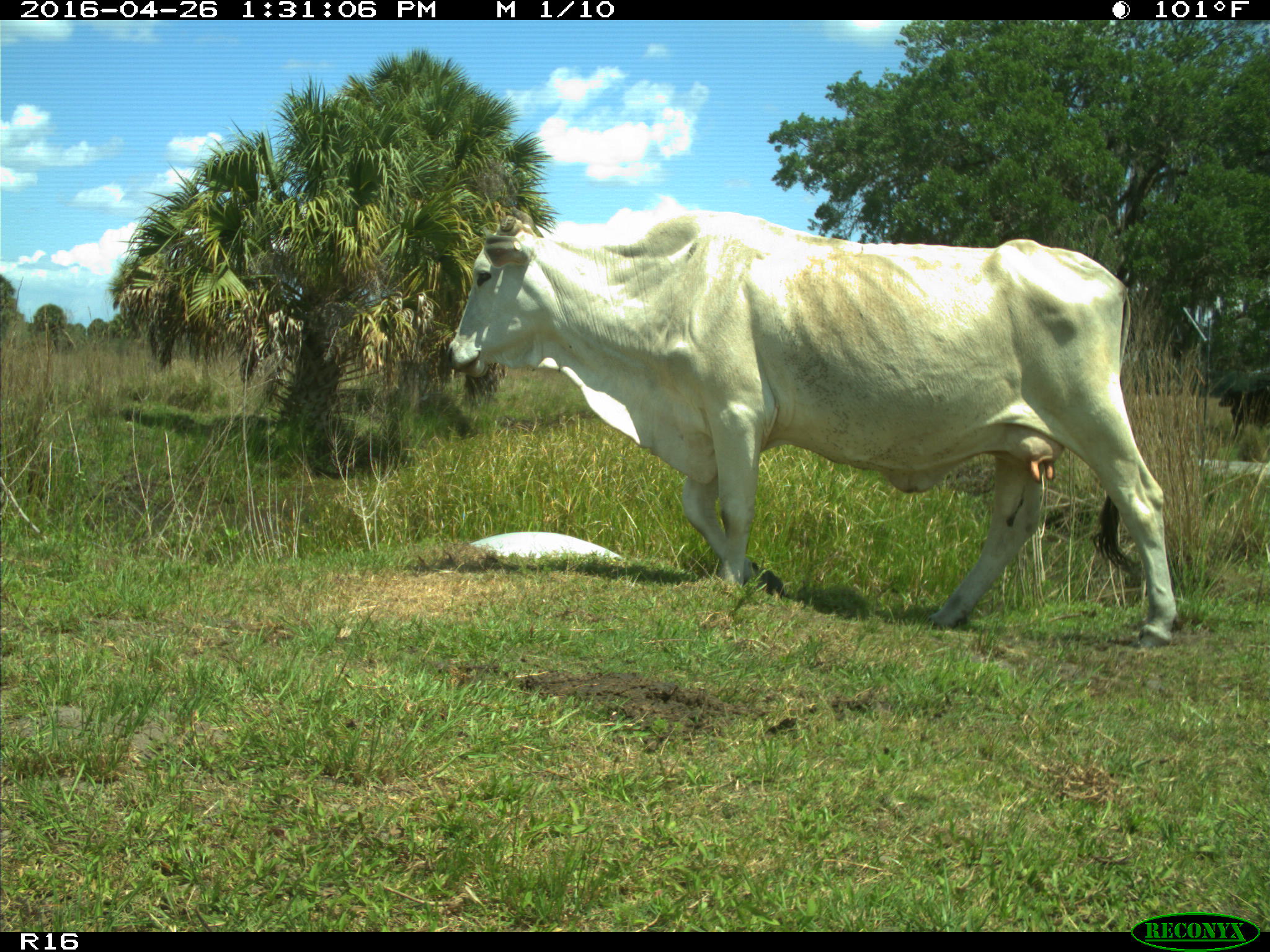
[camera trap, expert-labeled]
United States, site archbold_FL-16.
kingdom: Animalia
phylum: Chordata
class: Mammalia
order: Artiodactyla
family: Bovidae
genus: Bos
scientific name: Bos taurus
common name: domestic cow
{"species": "Bos taurus (domestic cow)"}